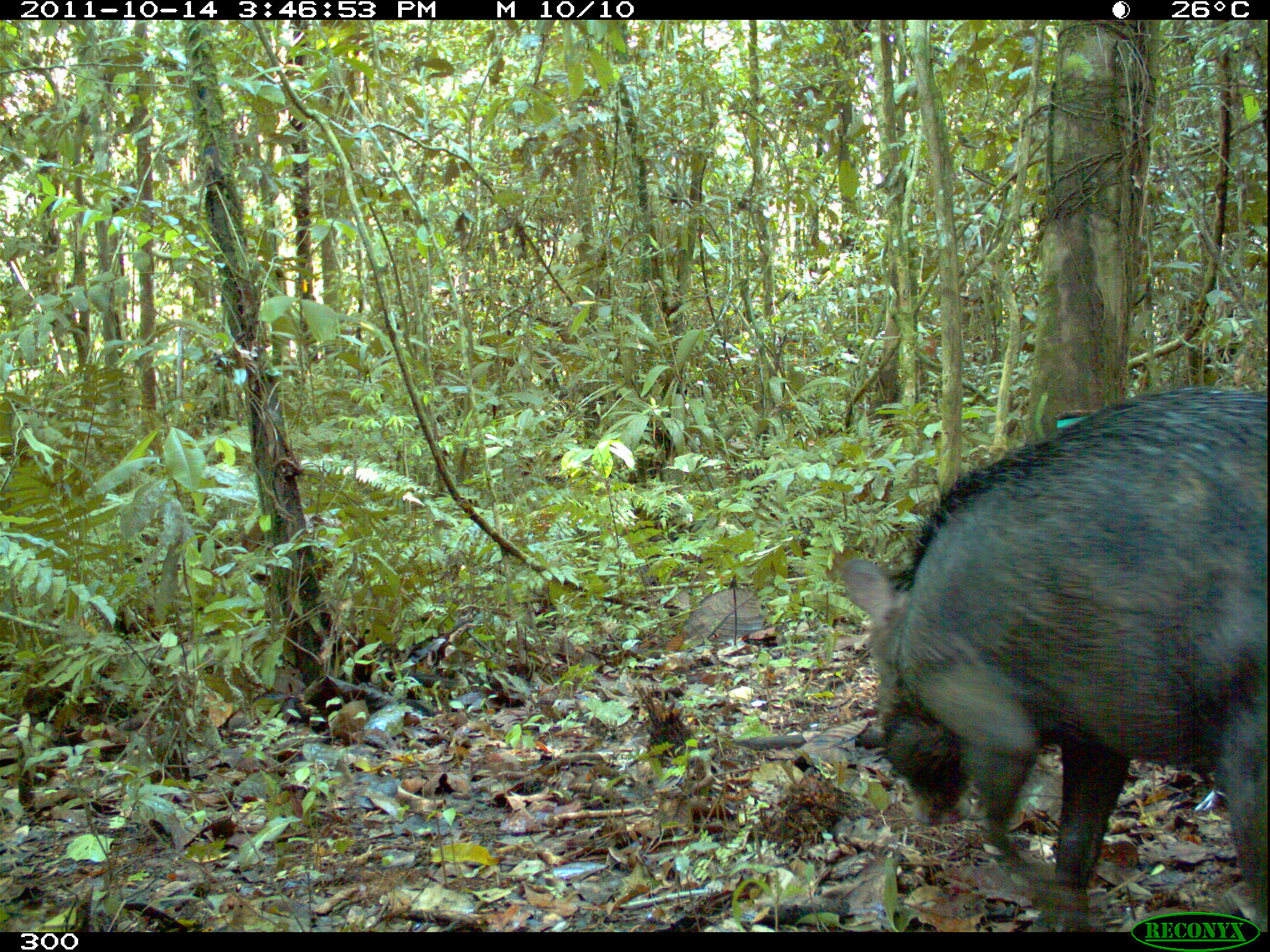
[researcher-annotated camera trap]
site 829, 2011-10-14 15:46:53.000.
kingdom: Animalia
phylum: Chordata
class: Mammalia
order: Artiodactyla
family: Tayassuidae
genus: Tayassu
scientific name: Tayassu pecari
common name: white-lipped peccary